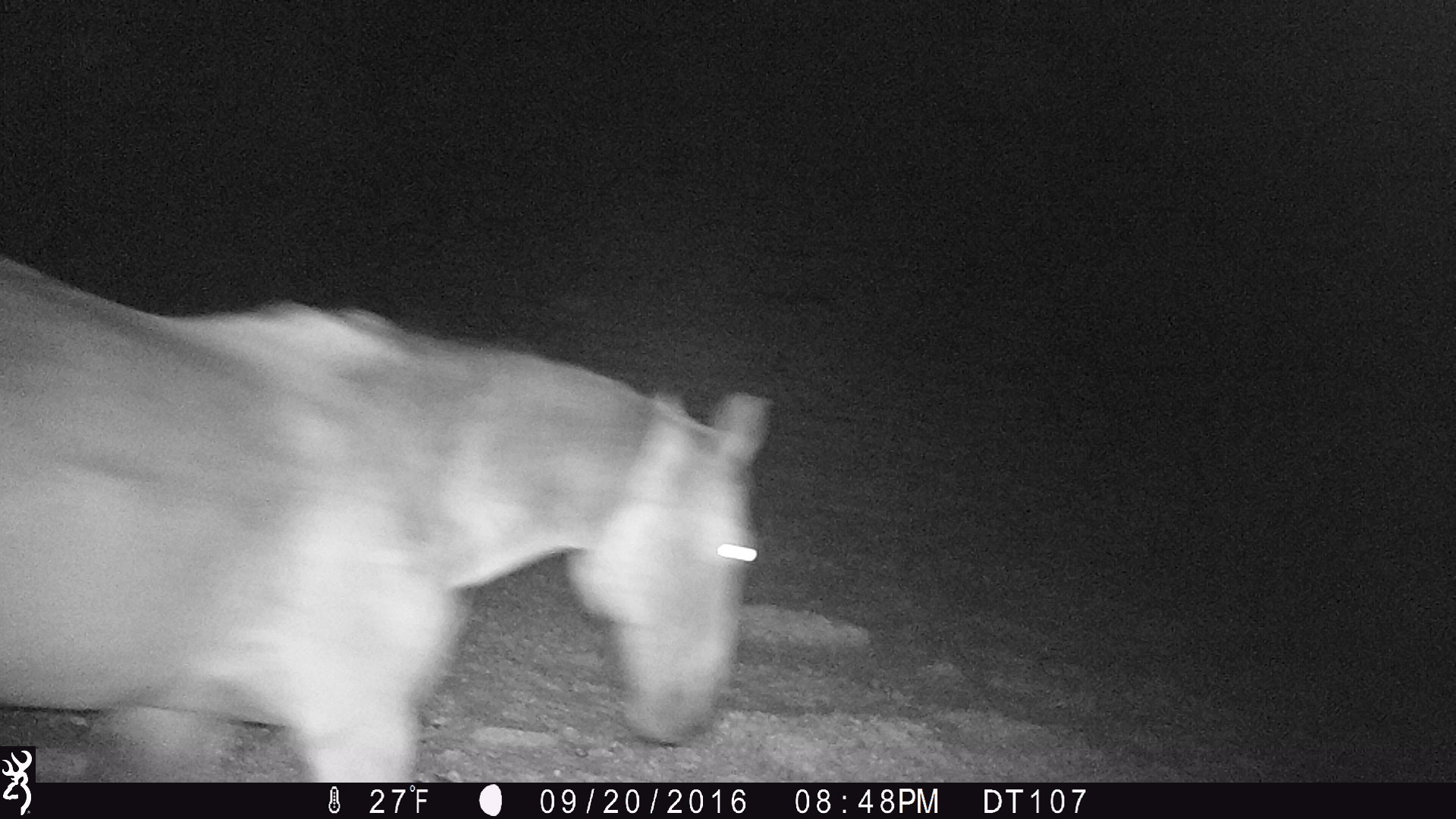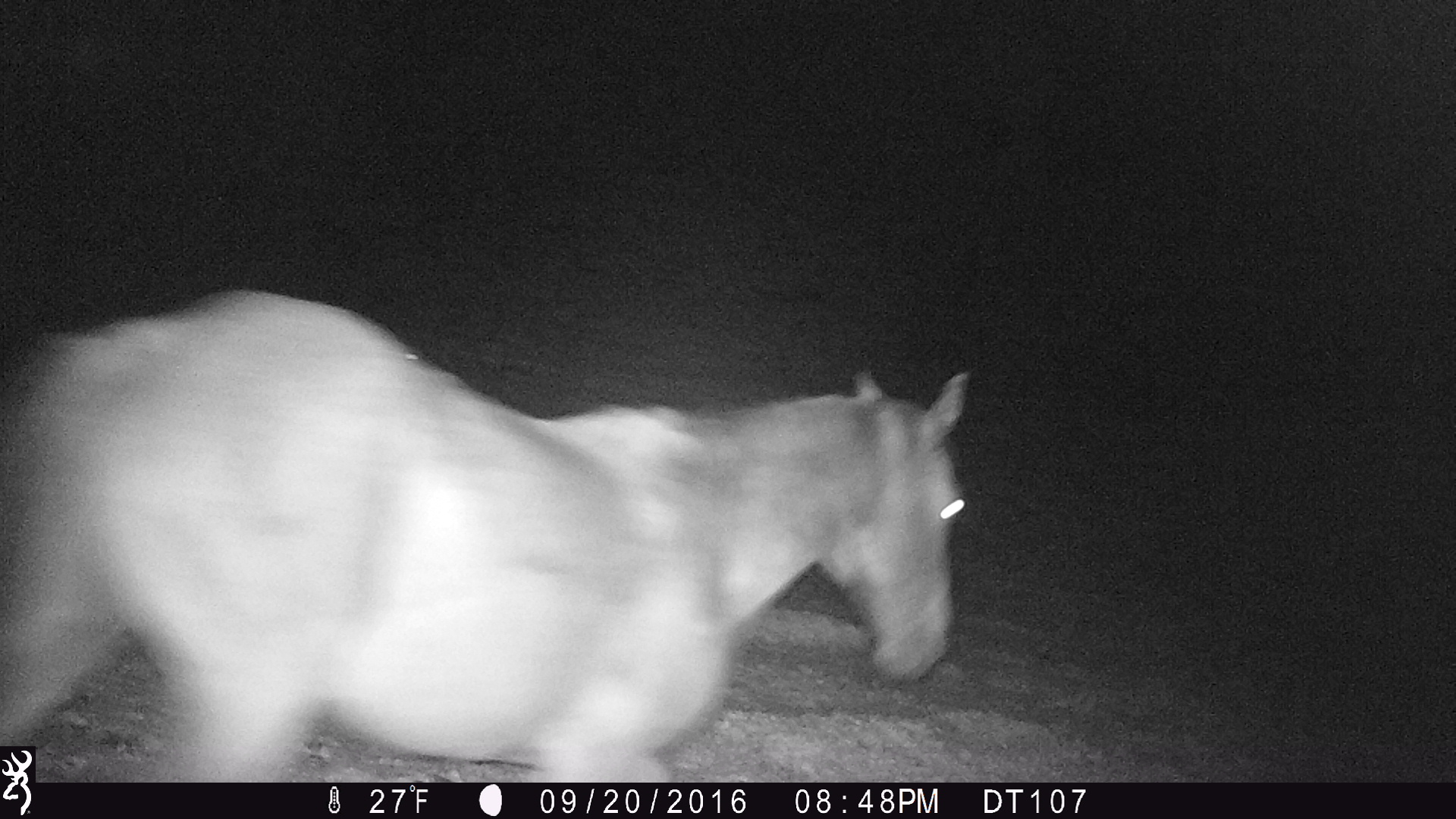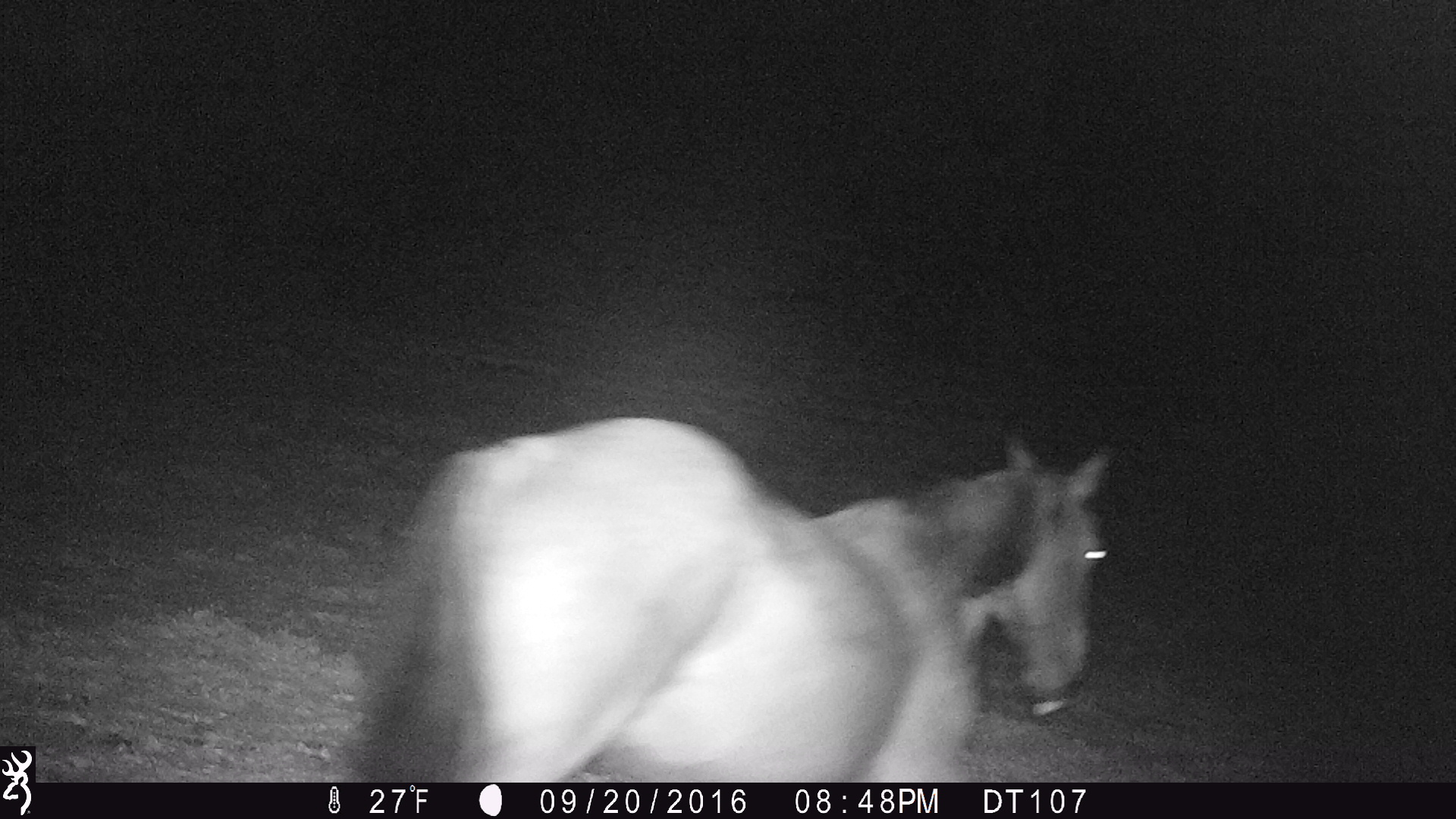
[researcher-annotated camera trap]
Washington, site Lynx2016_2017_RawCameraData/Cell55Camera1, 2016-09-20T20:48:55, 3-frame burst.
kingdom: Animalia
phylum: Chordata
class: Mammalia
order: Perissodactyla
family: Equidae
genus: Equus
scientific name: Equus caballus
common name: domestic horse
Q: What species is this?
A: Domestic horse (Equus caballus).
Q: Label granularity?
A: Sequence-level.